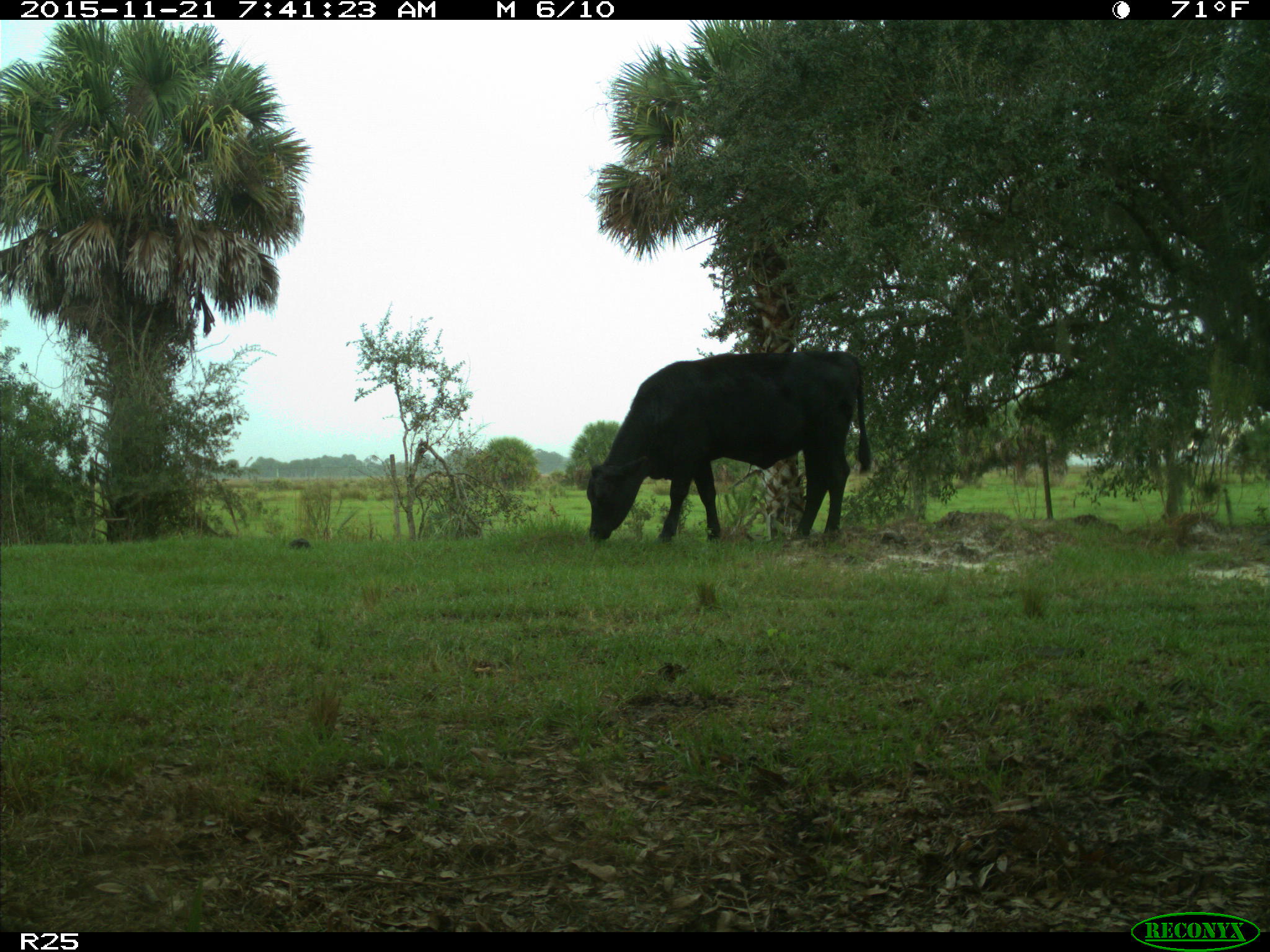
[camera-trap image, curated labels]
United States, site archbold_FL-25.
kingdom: Animalia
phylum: Chordata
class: Mammalia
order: Artiodactyla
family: Bovidae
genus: Bos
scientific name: Bos taurus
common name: domestic cow